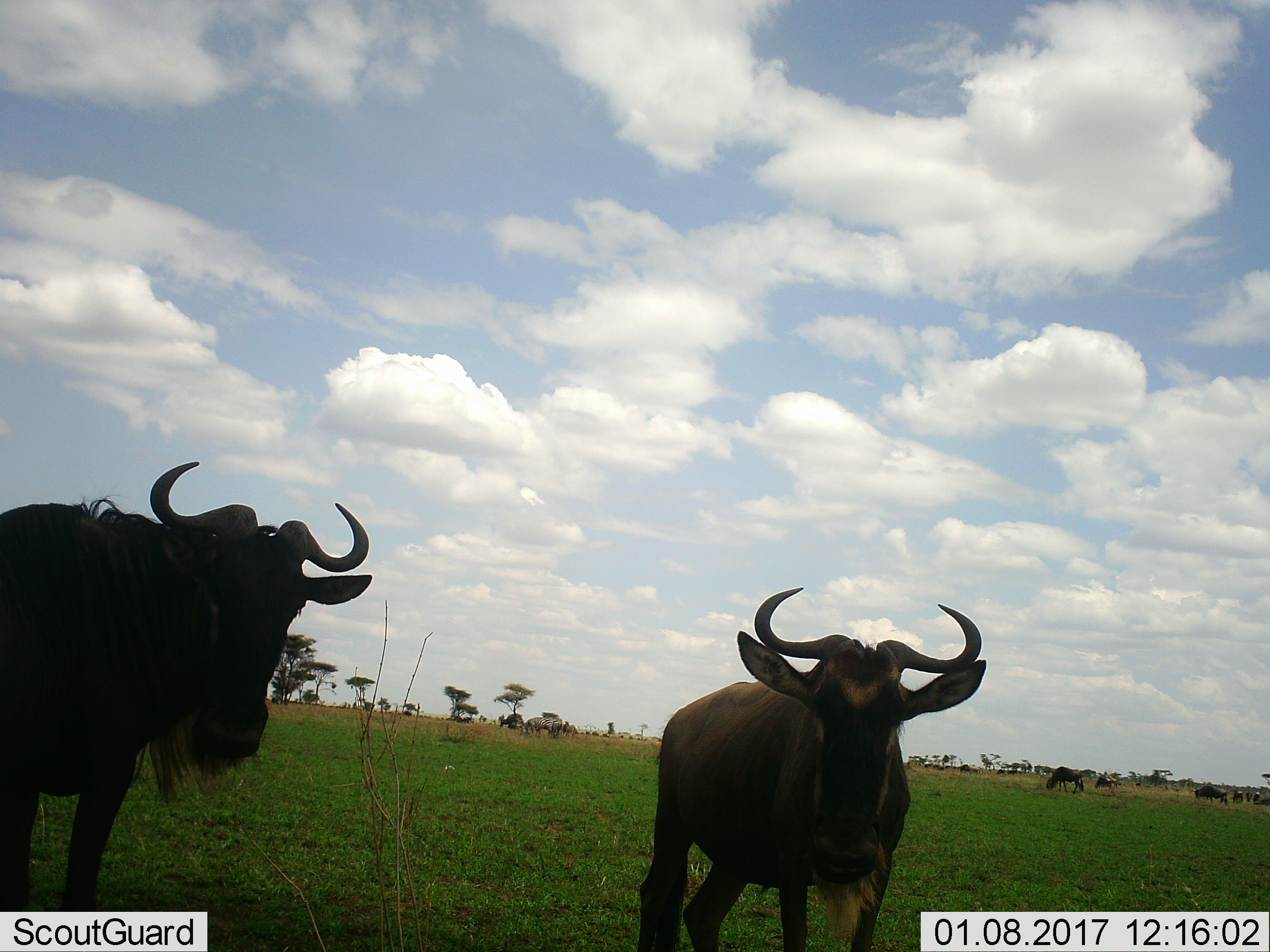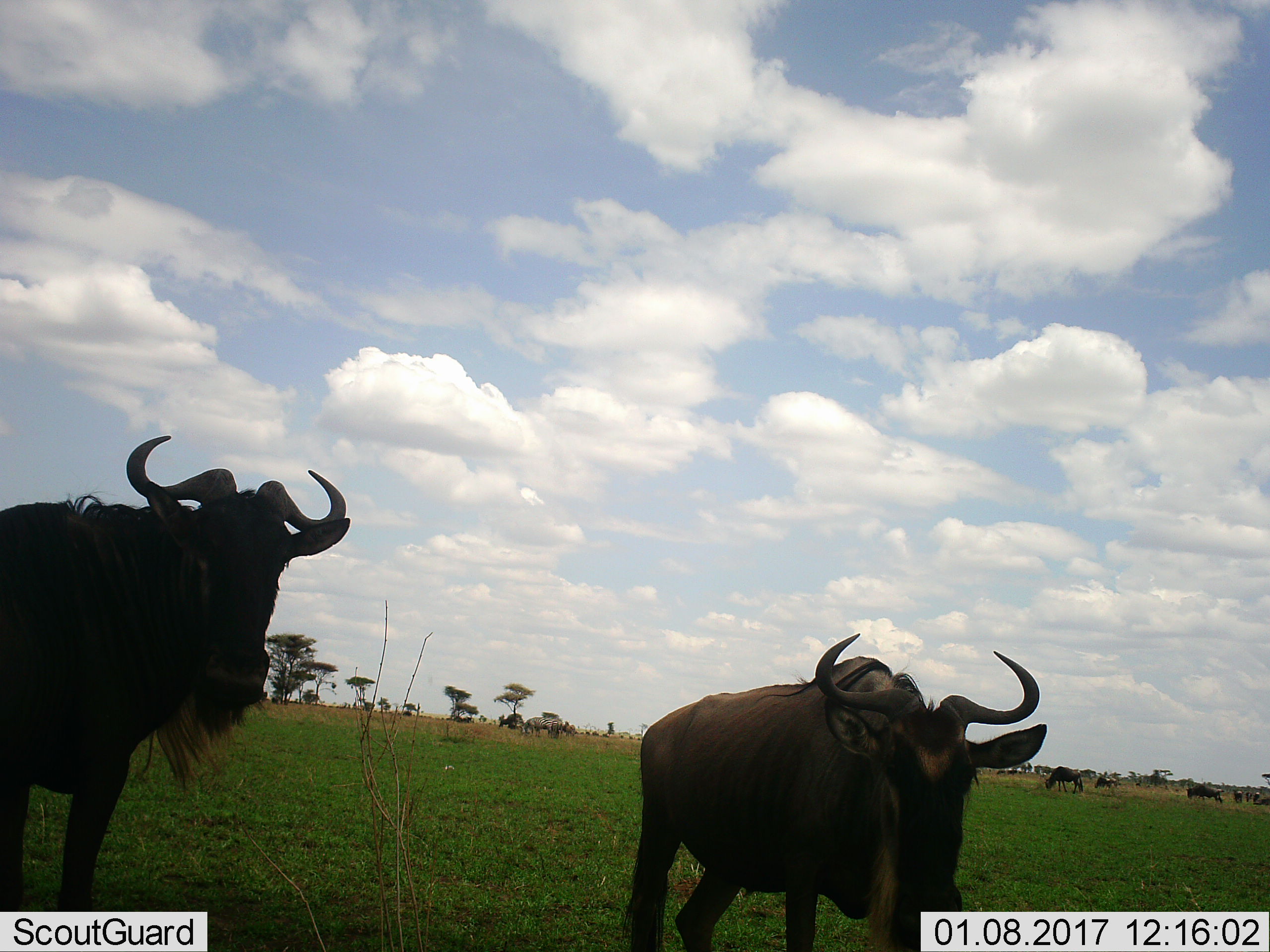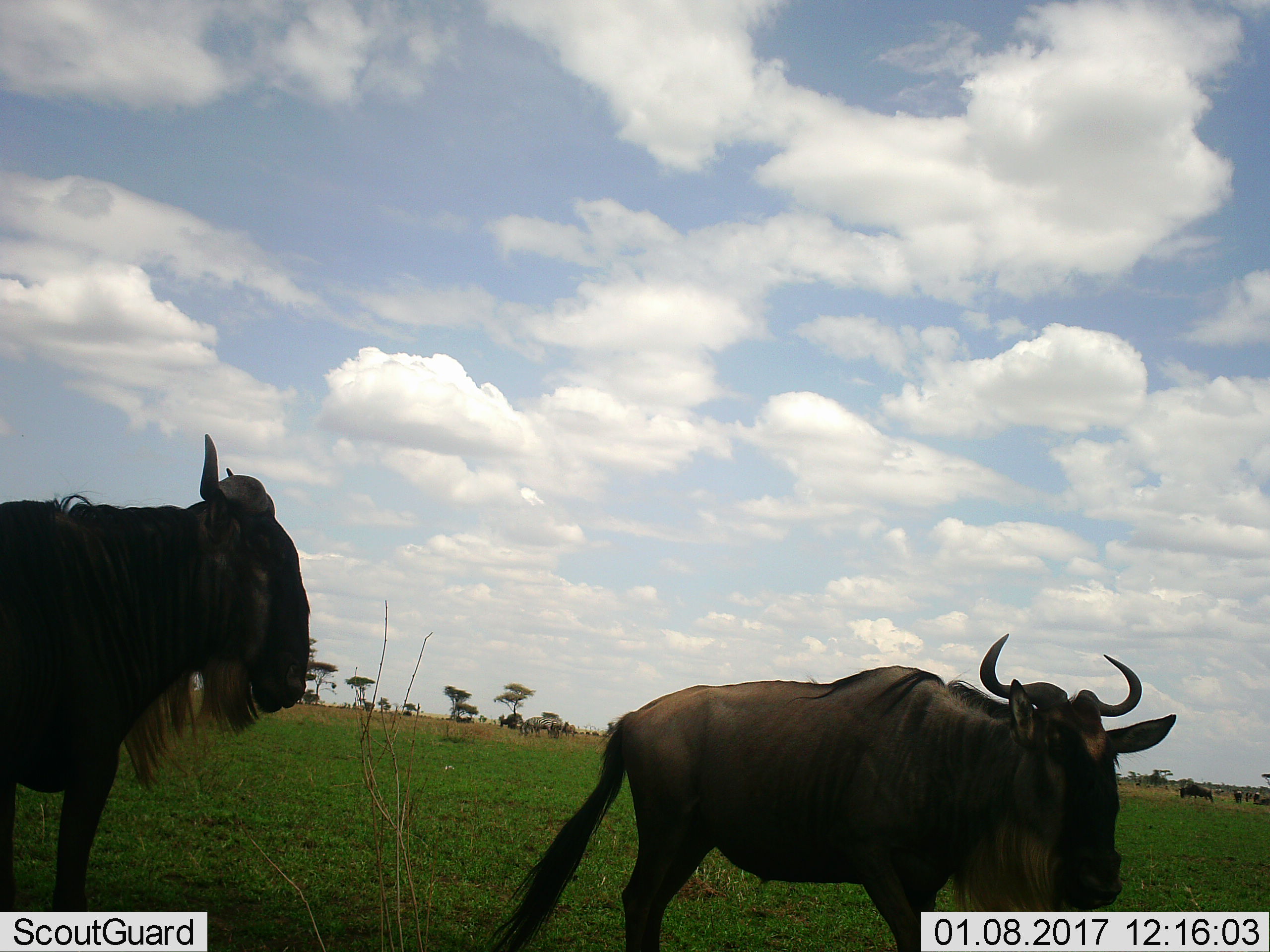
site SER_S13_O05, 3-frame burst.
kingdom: Animalia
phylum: Chordata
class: Mammalia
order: Artiodactyla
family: Bovidae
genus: Connochaetes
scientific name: Connochaetes taurinus taurinus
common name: blue wildebeest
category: wildebeestblue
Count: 11-50.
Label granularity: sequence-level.